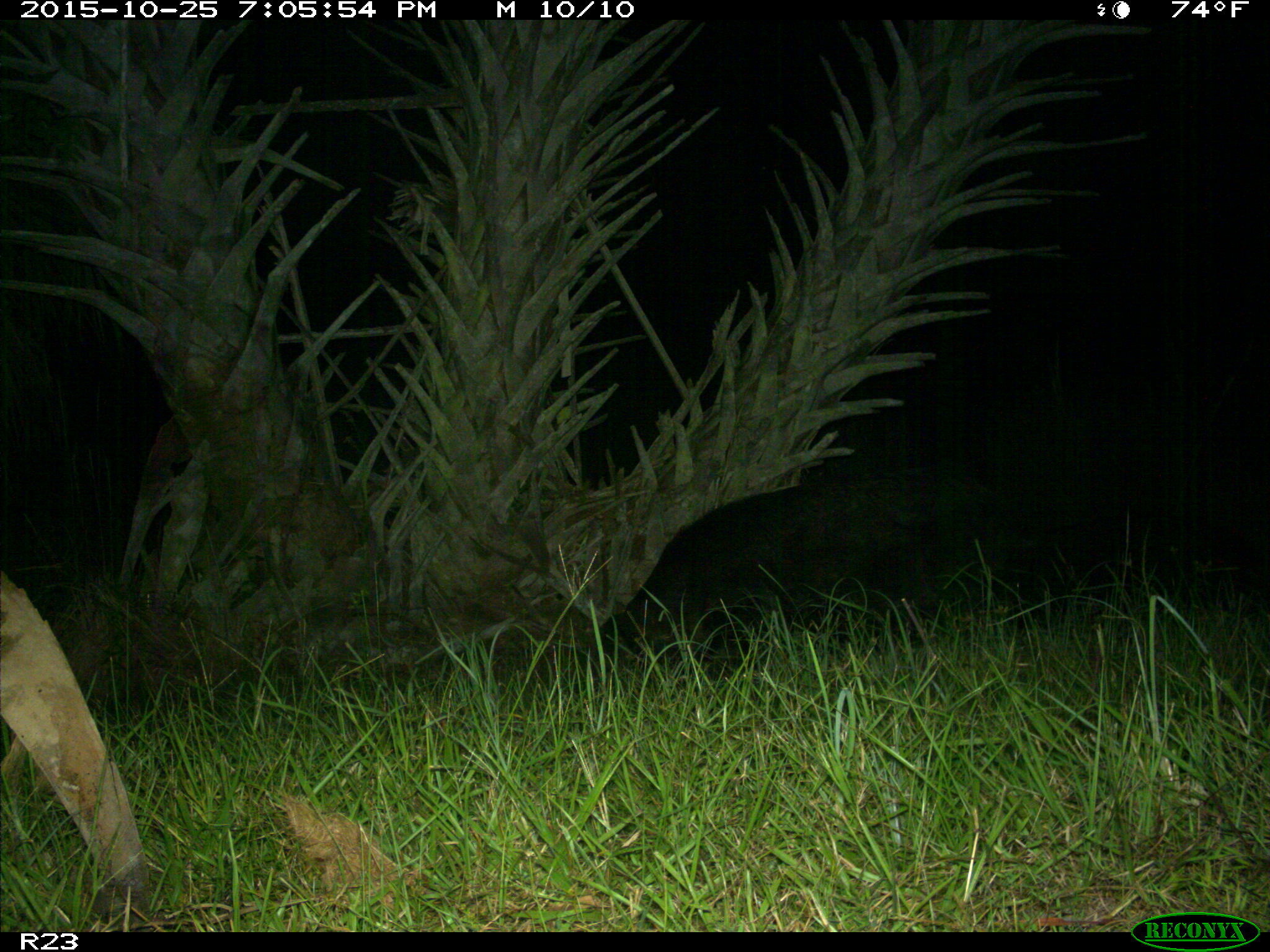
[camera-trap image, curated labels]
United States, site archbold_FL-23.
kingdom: Animalia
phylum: Chordata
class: Mammalia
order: Artiodactyla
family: Suidae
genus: Sus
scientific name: Sus scrofa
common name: wild boar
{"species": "Sus scrofa (wild boar)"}